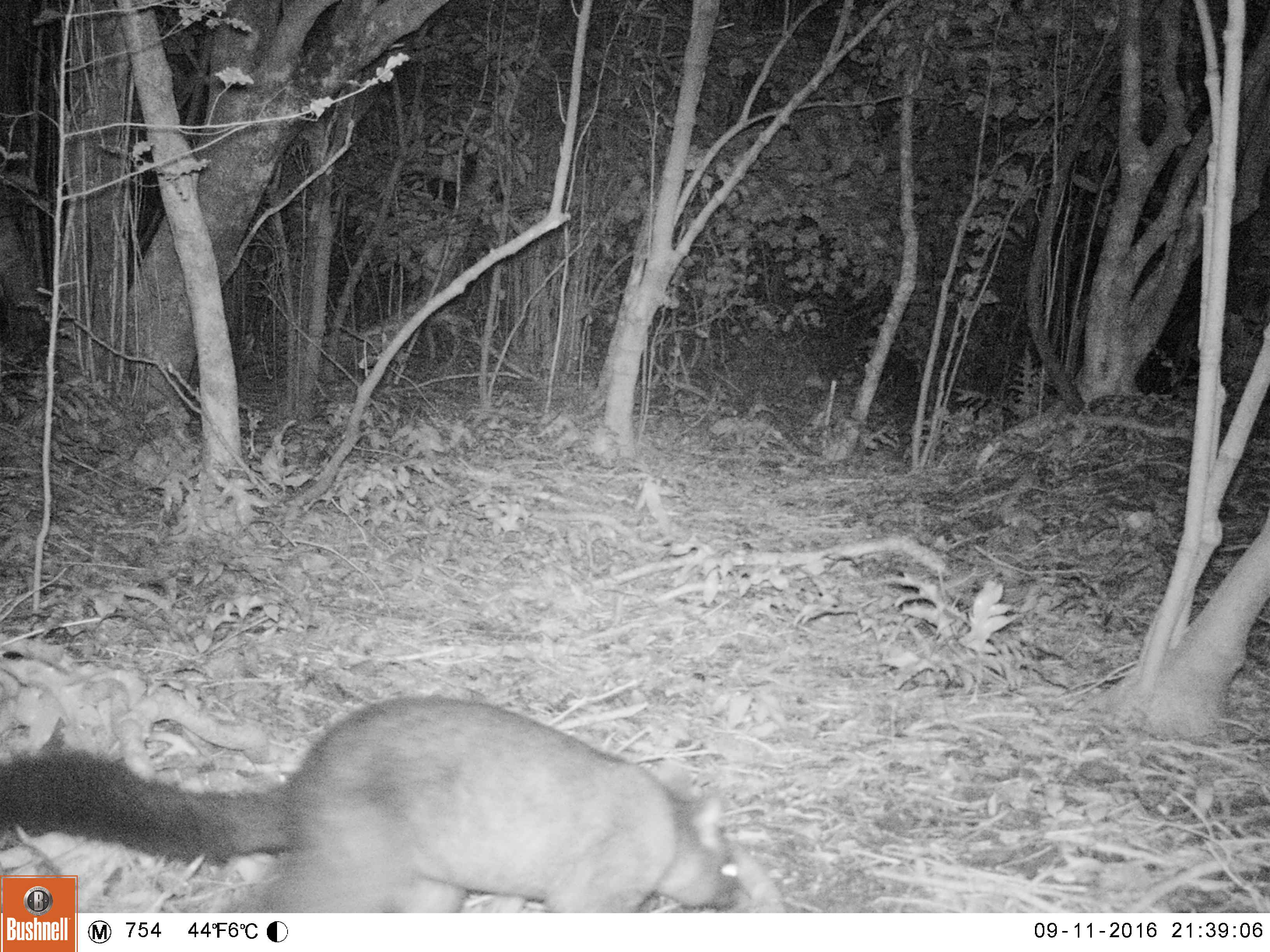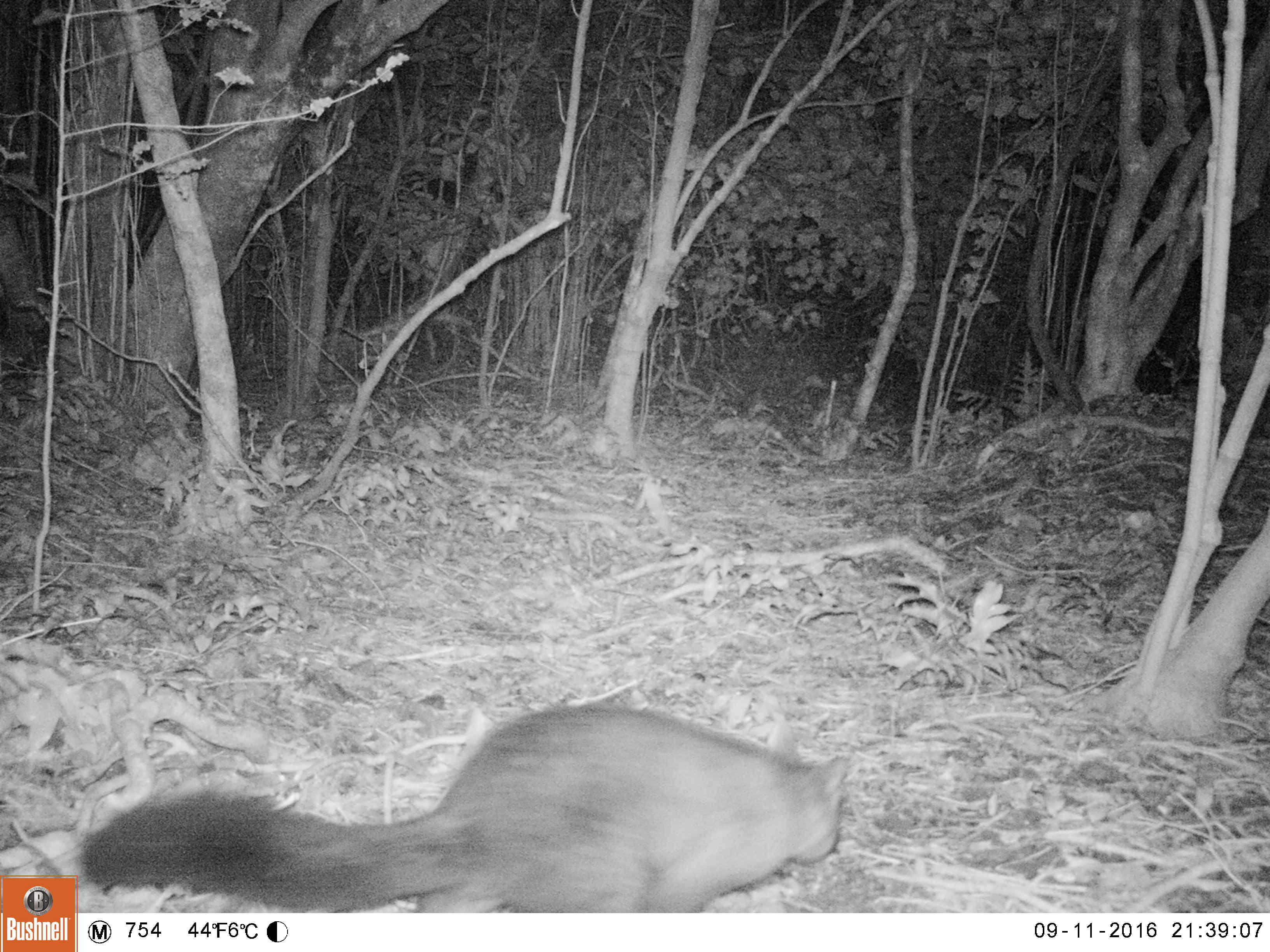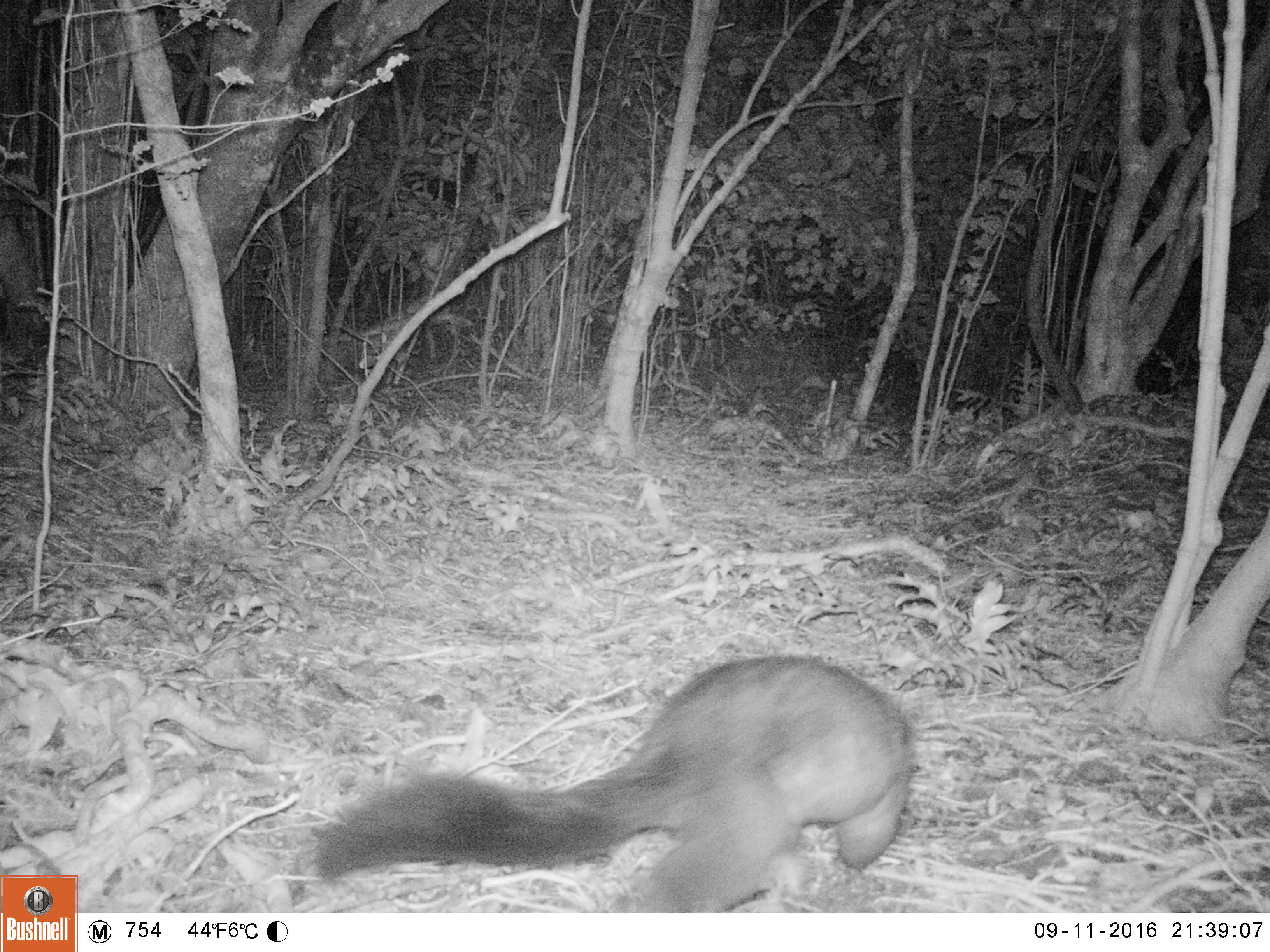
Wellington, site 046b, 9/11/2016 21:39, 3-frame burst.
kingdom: Animalia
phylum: Chordata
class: Mammalia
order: Didelphimorphia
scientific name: Didelphimorphia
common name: possum